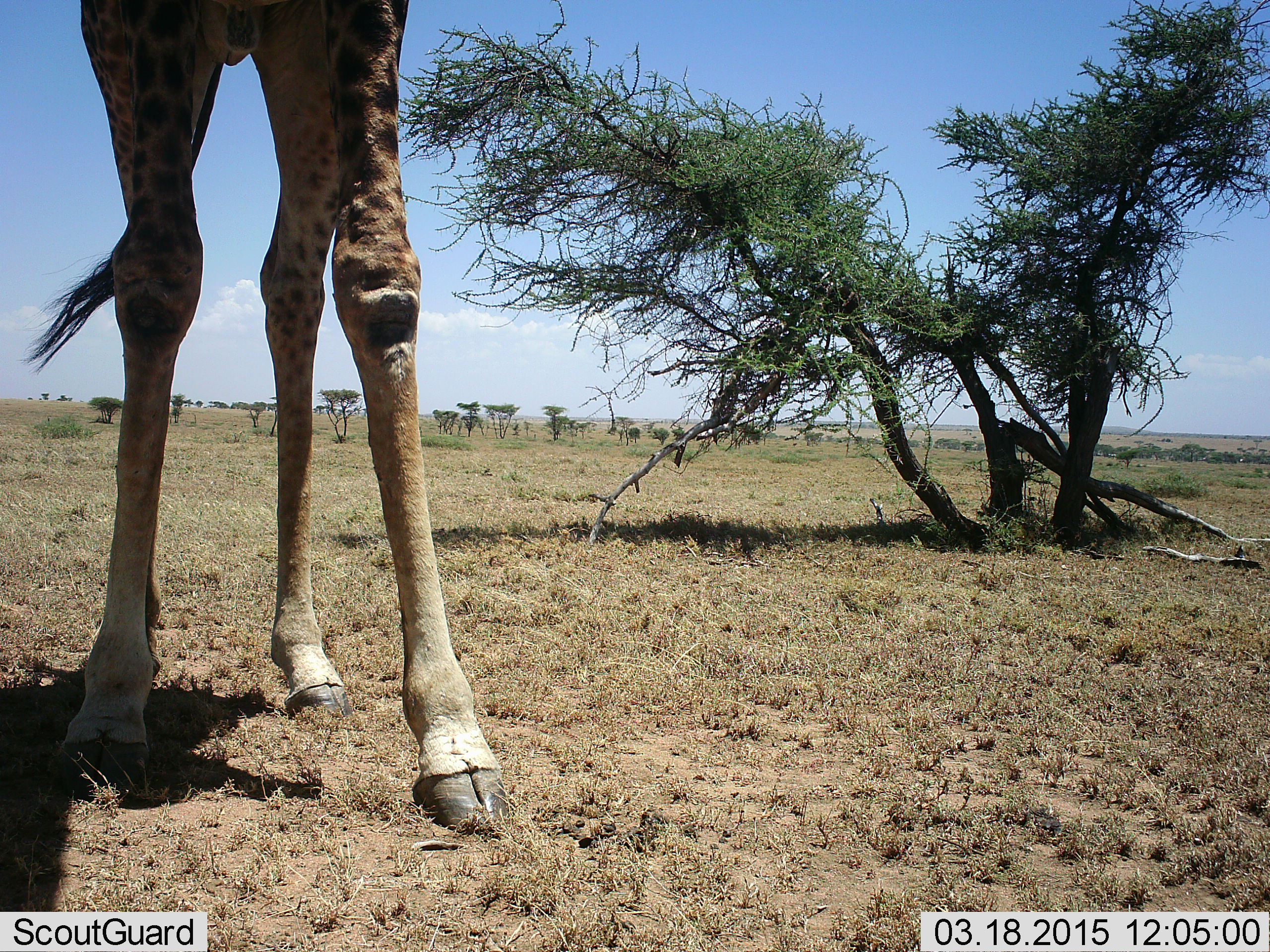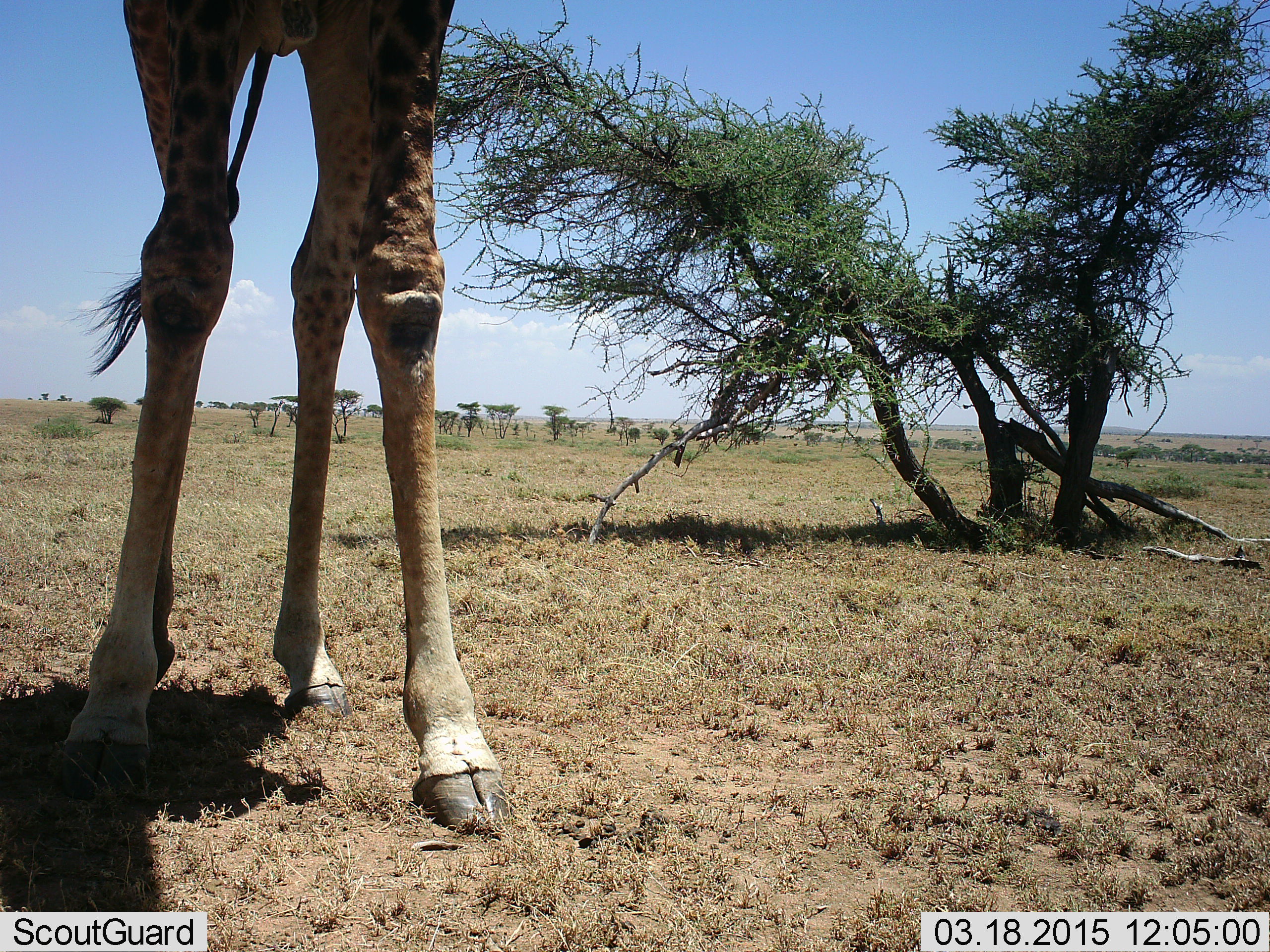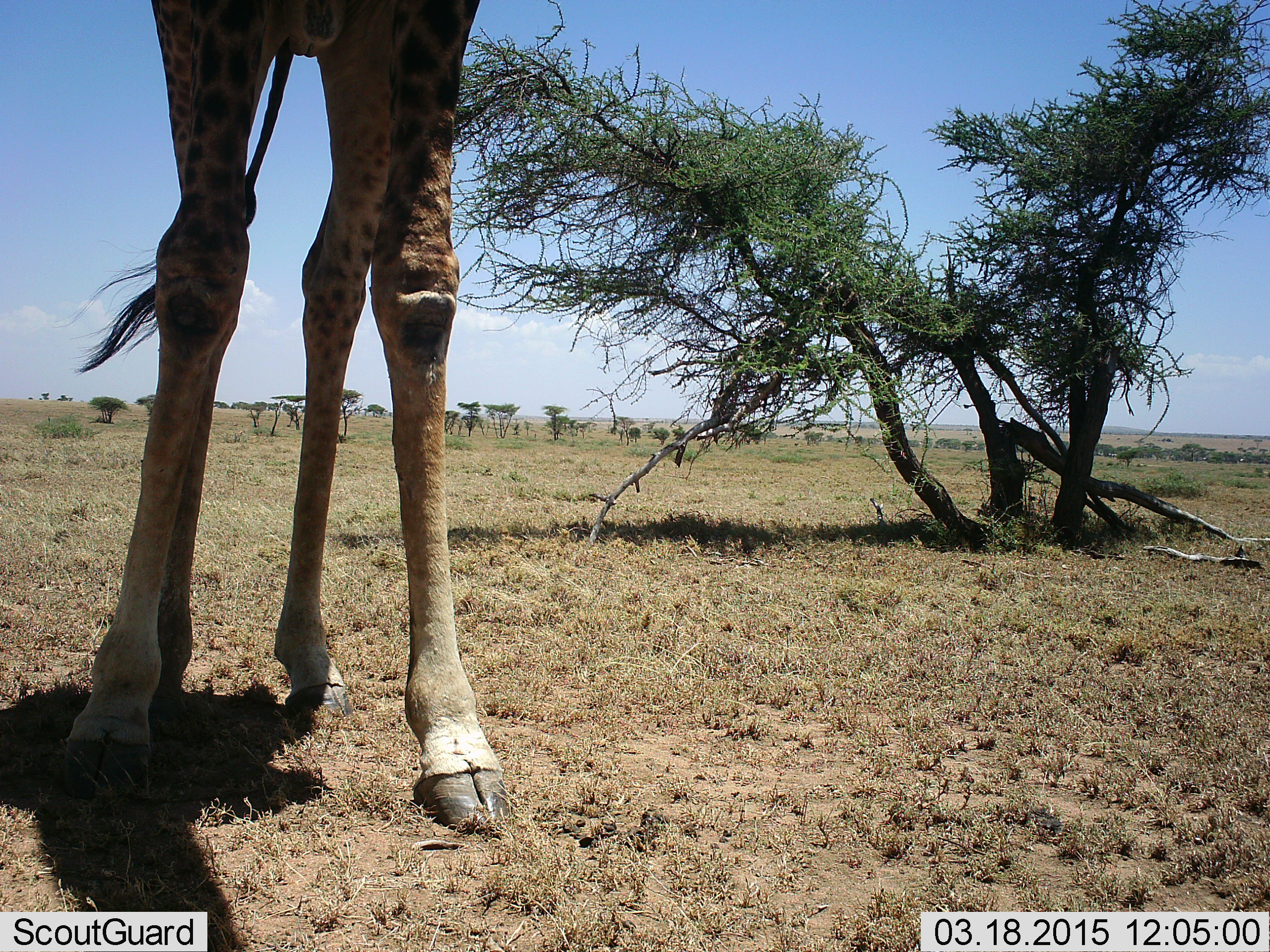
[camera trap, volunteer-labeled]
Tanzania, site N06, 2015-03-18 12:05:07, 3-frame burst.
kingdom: Animalia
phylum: Chordata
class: Mammalia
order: Artiodactyla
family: Giraffidae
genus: Giraffa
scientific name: Giraffa camelopardalis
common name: giraffe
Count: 1.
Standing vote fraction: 80%.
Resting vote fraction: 0%.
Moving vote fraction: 20%.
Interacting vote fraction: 0%.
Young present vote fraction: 0%.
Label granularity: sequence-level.